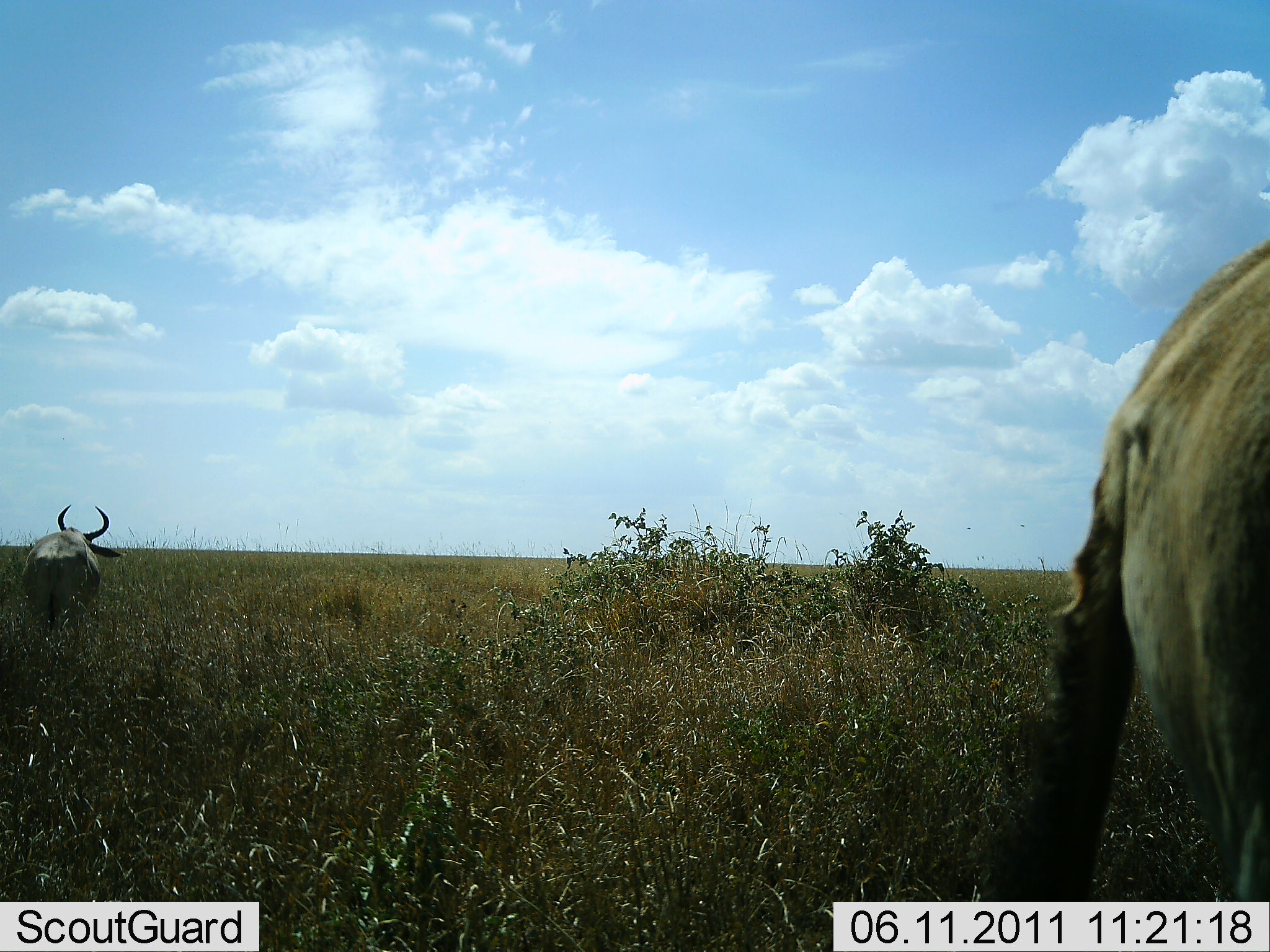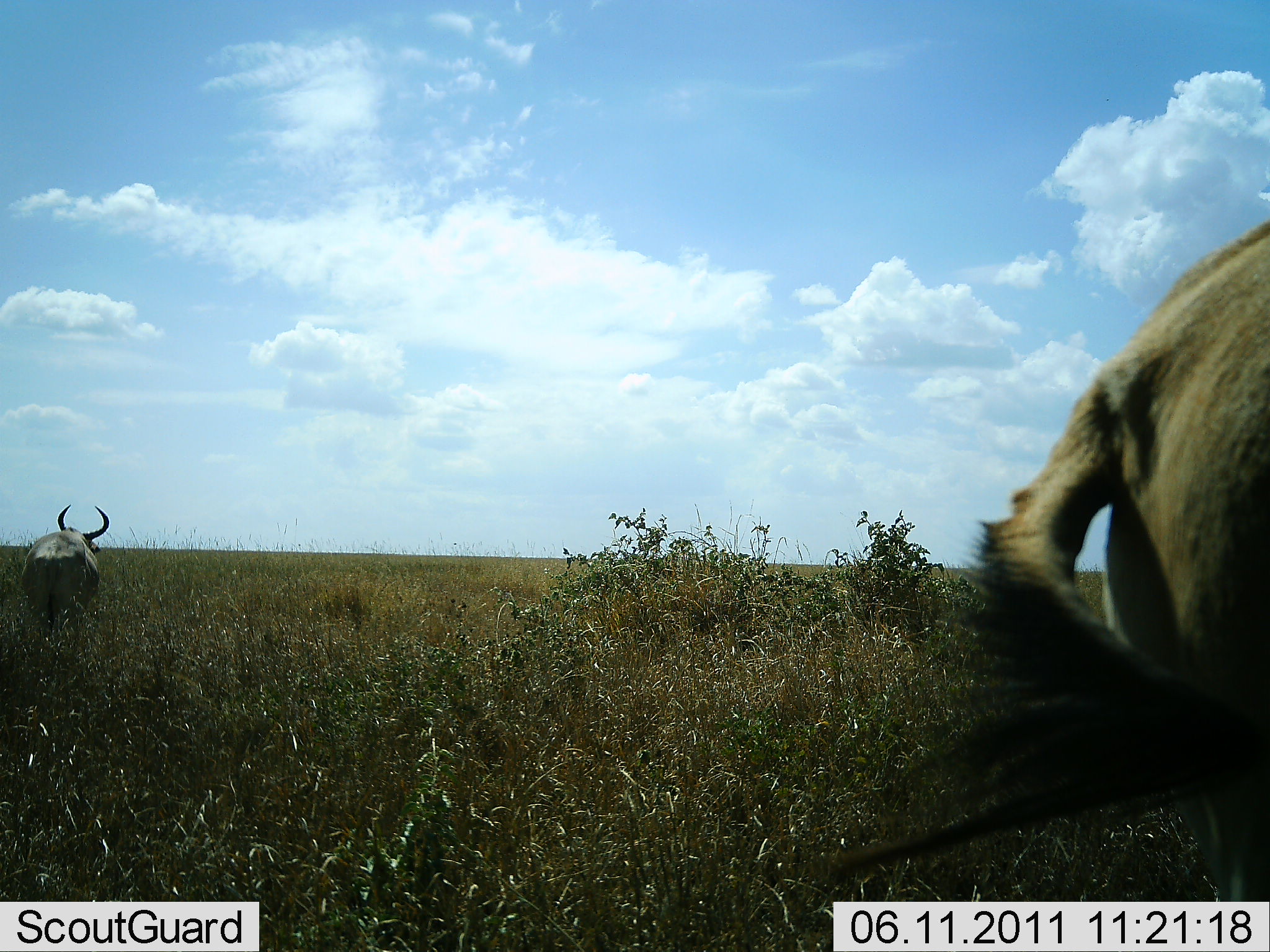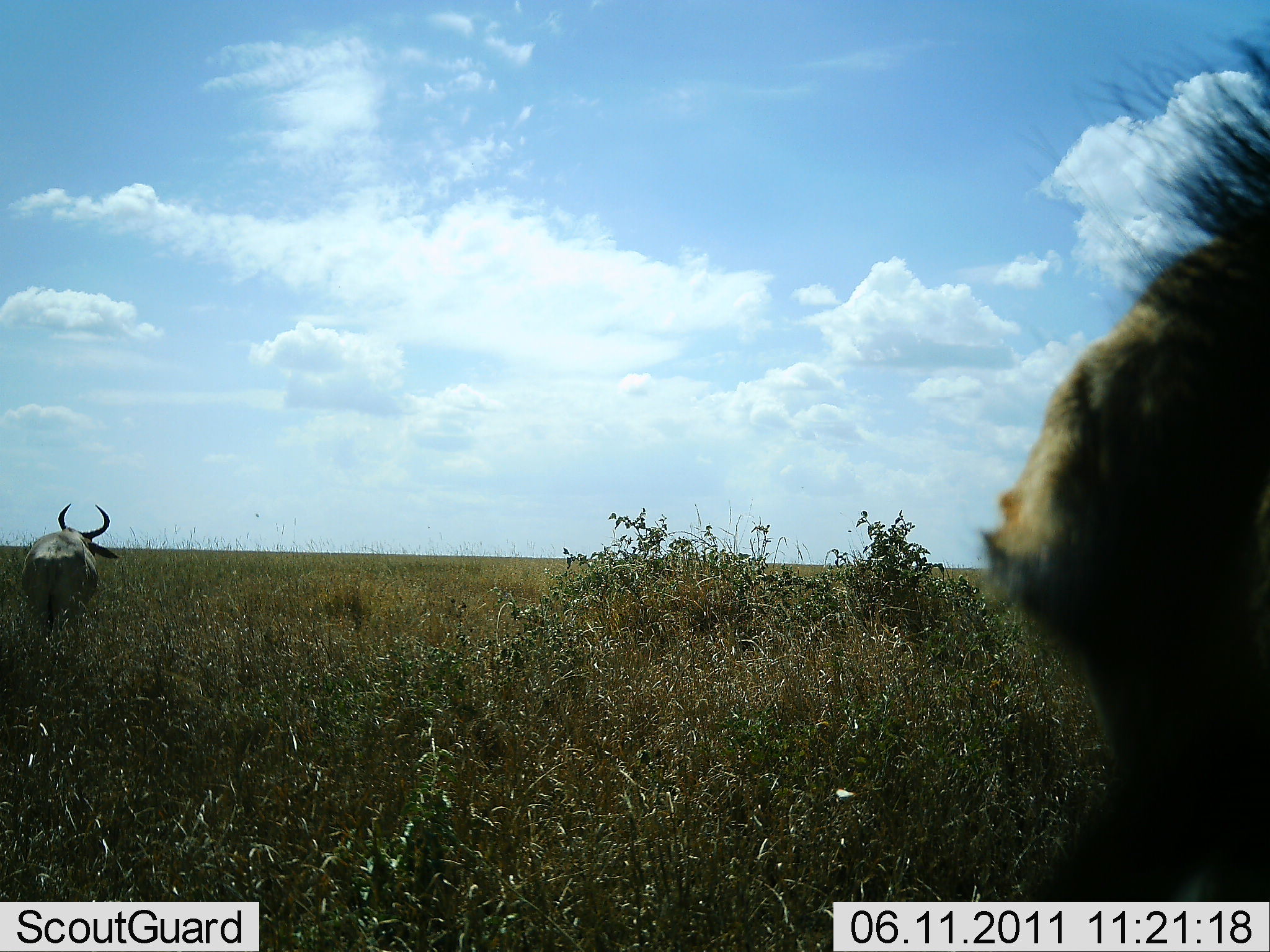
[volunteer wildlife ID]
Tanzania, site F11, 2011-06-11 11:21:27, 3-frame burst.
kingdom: Animalia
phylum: Chordata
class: Mammalia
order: Artiodactyla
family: Bovidae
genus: Connochaetes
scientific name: Connochaetes taurinus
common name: blue wildebeest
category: wildebeest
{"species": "wildebeest (blue wildebeest) (Connochaetes taurinus)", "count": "2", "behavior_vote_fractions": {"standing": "82%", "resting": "0%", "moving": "27%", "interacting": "0%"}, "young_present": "0%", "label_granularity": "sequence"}